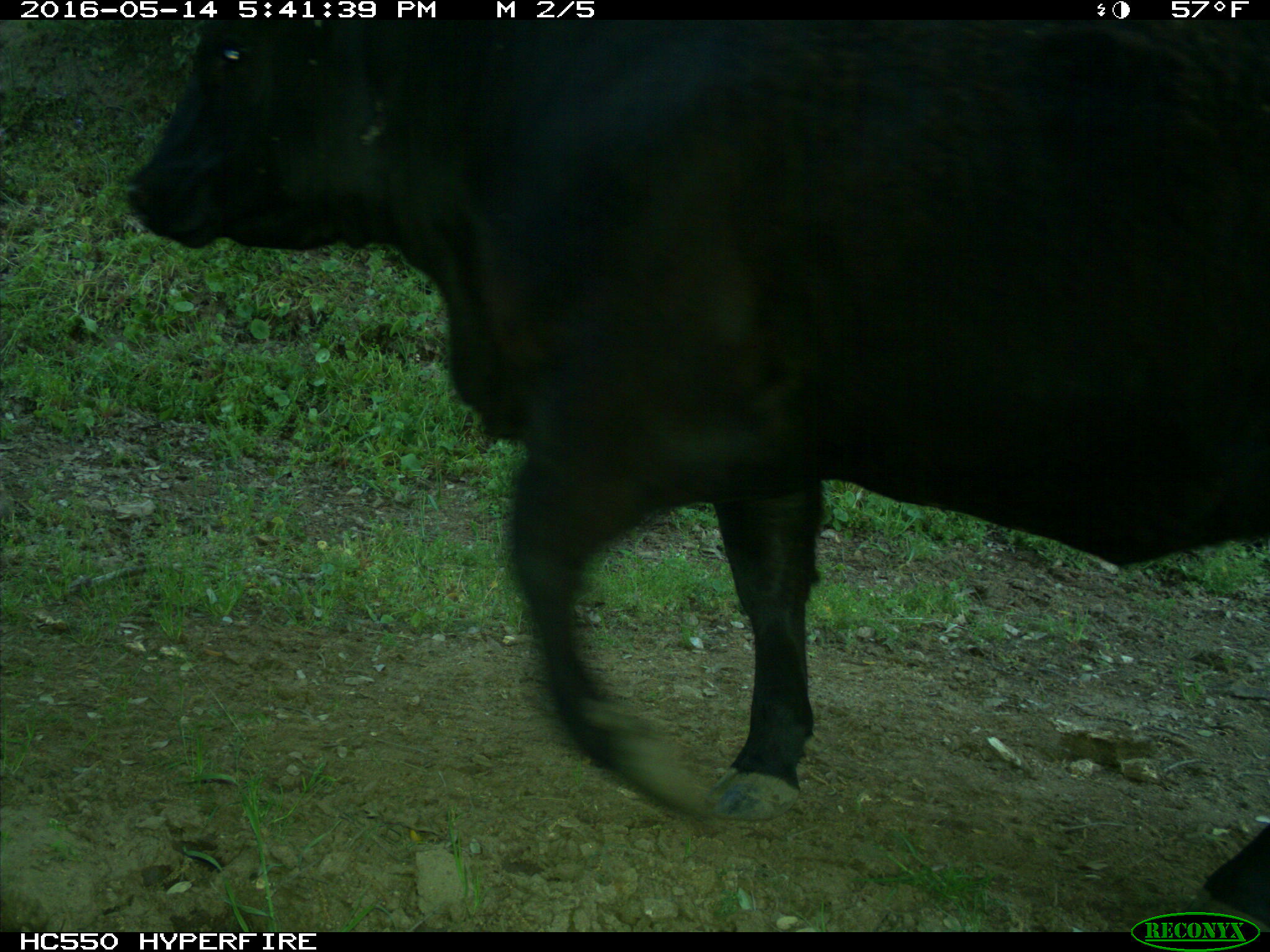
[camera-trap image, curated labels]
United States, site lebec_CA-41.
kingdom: Animalia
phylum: Chordata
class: Mammalia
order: Artiodactyla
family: Bovidae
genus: Bos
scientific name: Bos taurus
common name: domestic cow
Bos taurus (domestic cow).